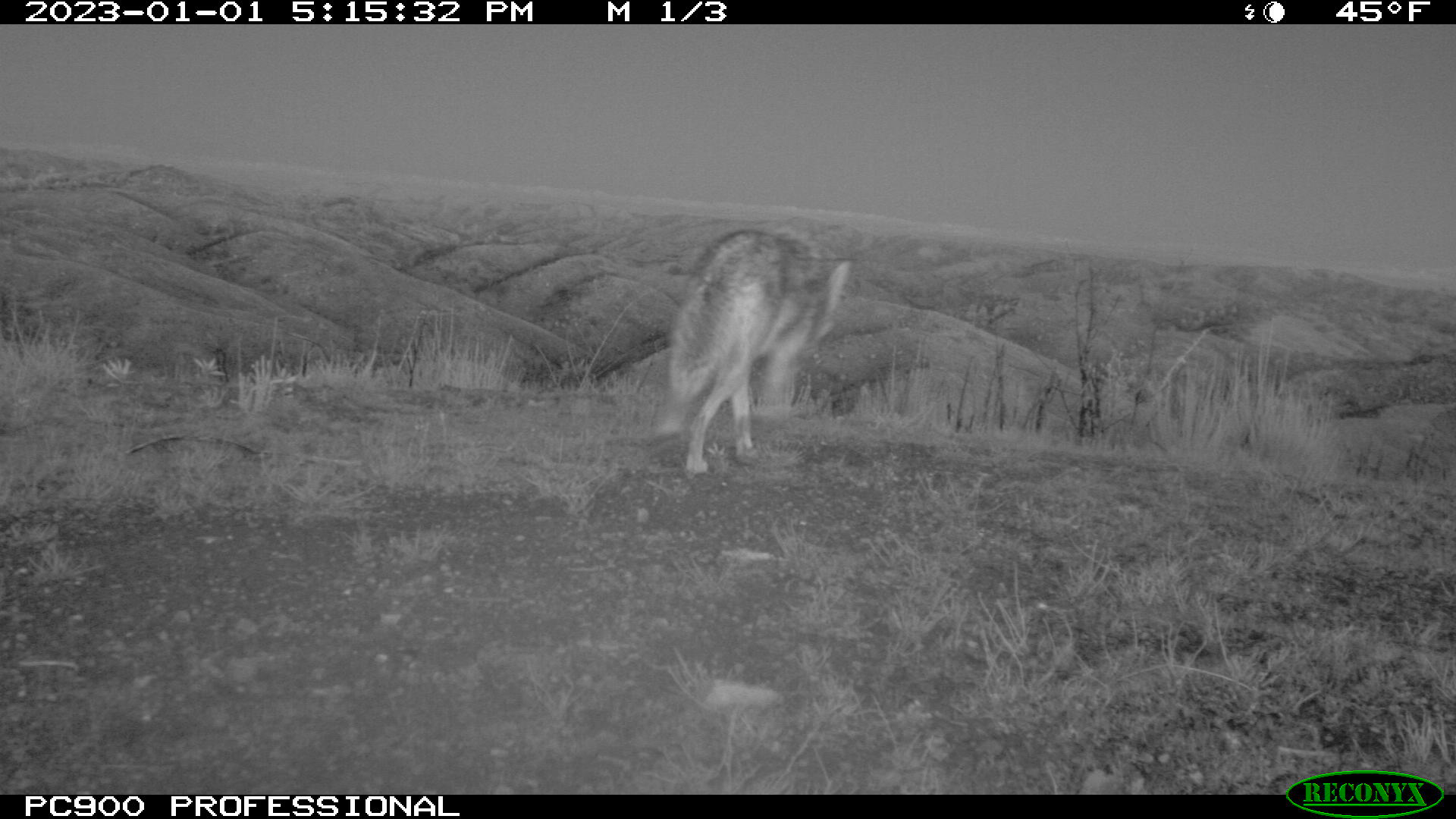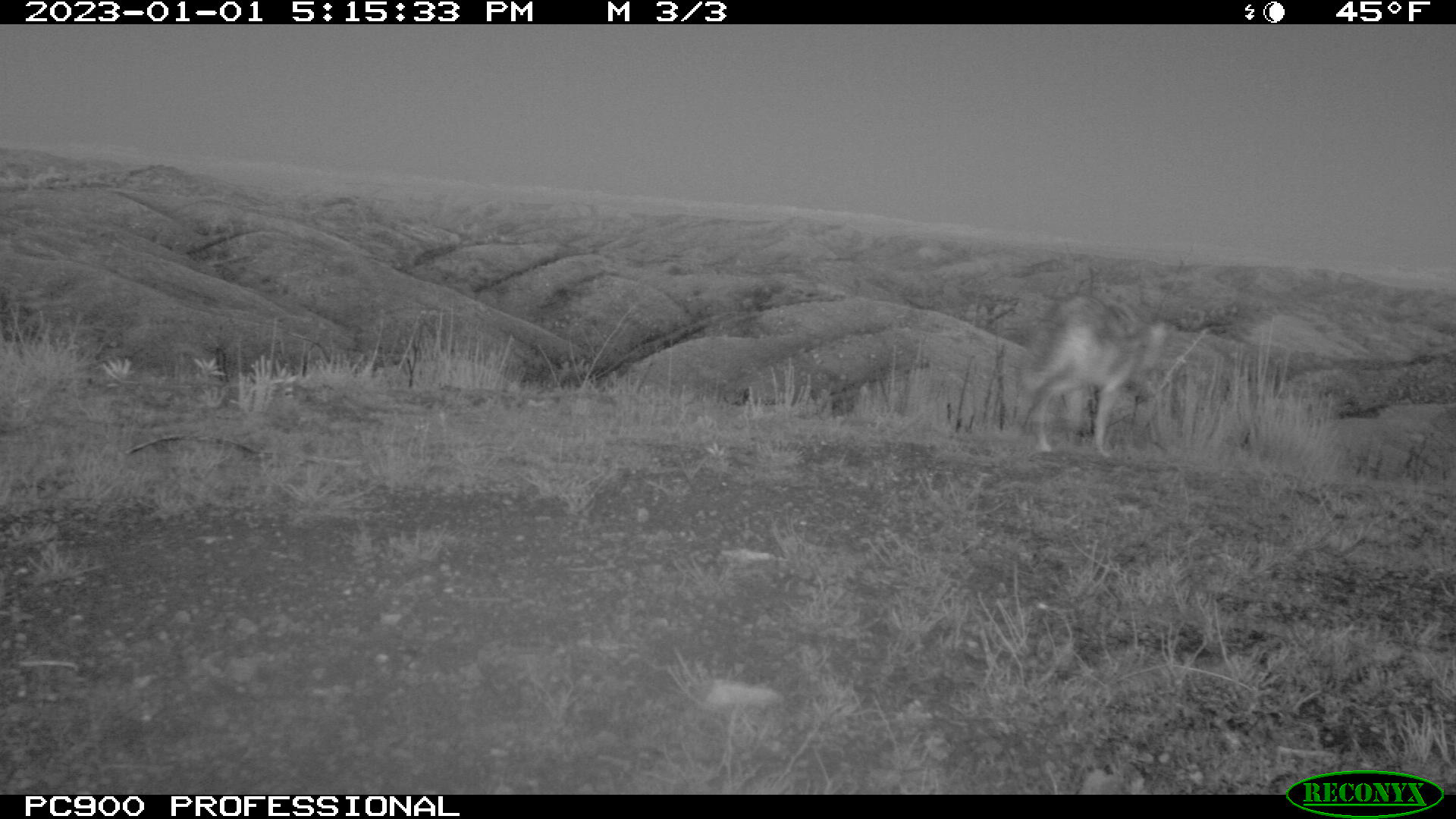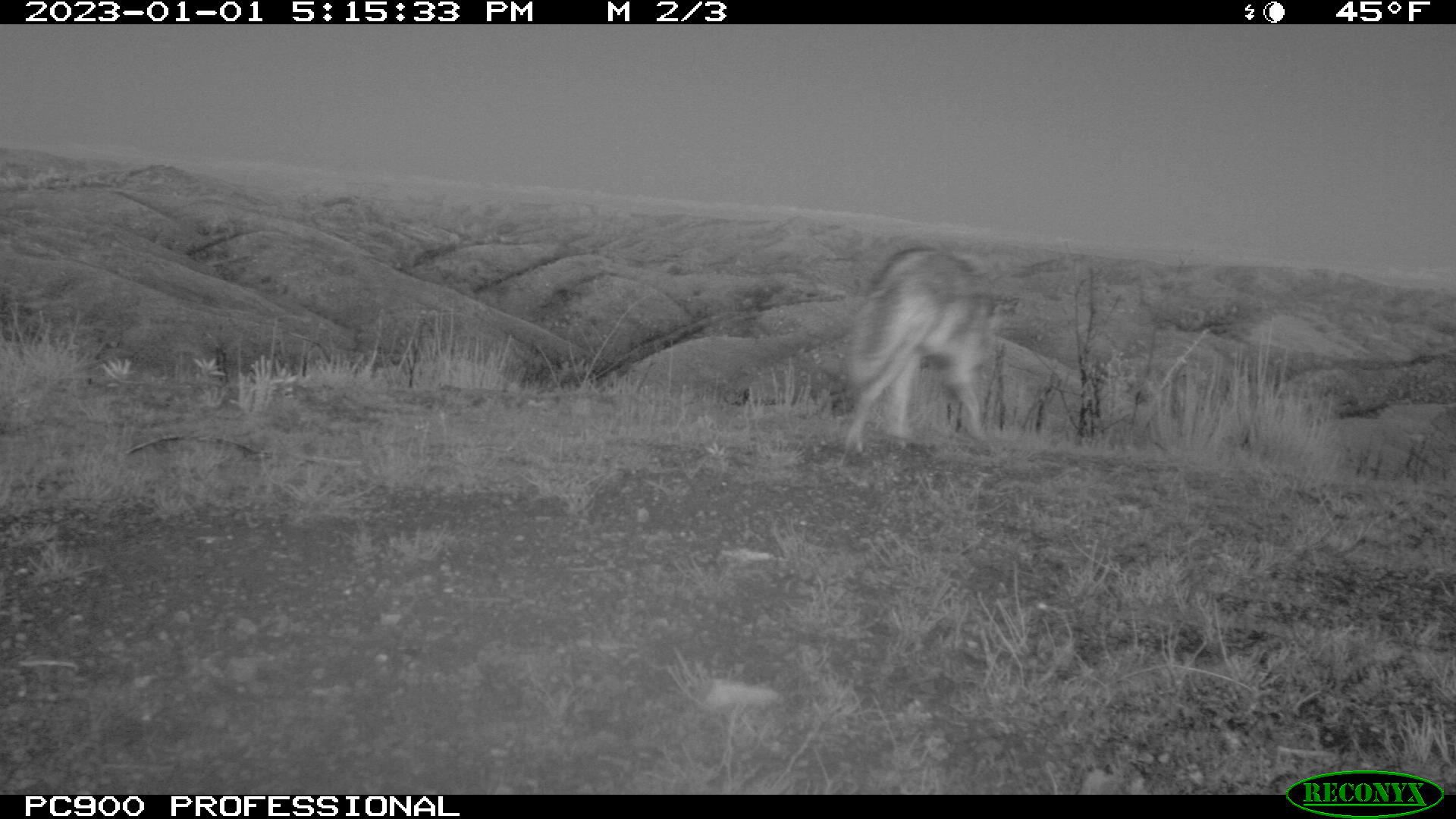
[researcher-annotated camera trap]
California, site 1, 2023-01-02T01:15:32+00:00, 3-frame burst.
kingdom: Animalia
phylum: Chordata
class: Mammalia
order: Carnivora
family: Canidae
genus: Canis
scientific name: Canis latrans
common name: coyote